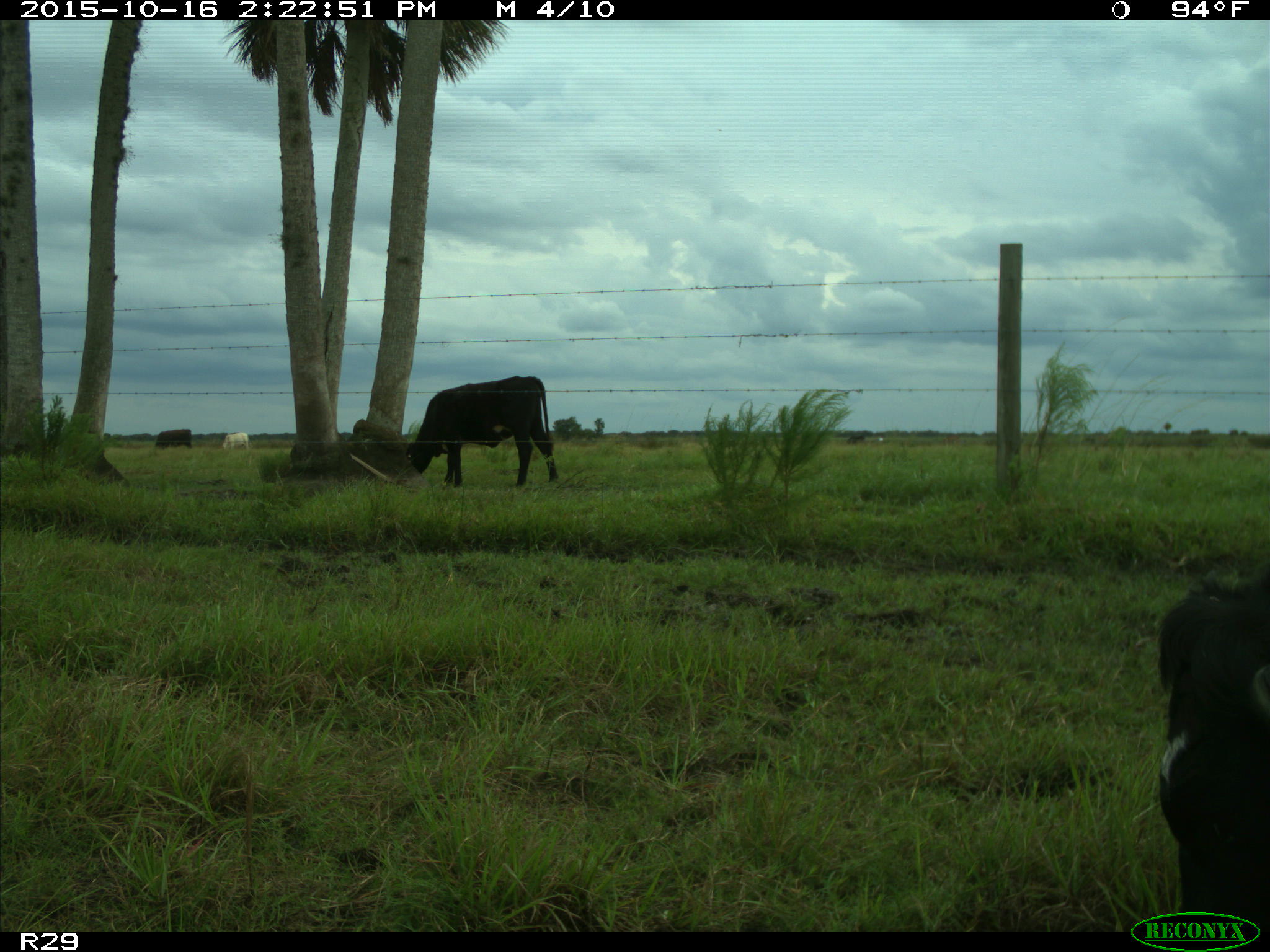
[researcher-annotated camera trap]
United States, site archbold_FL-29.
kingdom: Animalia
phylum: Chordata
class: Mammalia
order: Artiodactyla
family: Bovidae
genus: Bos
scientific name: Bos taurus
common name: domestic cow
Bos taurus (domestic cow).